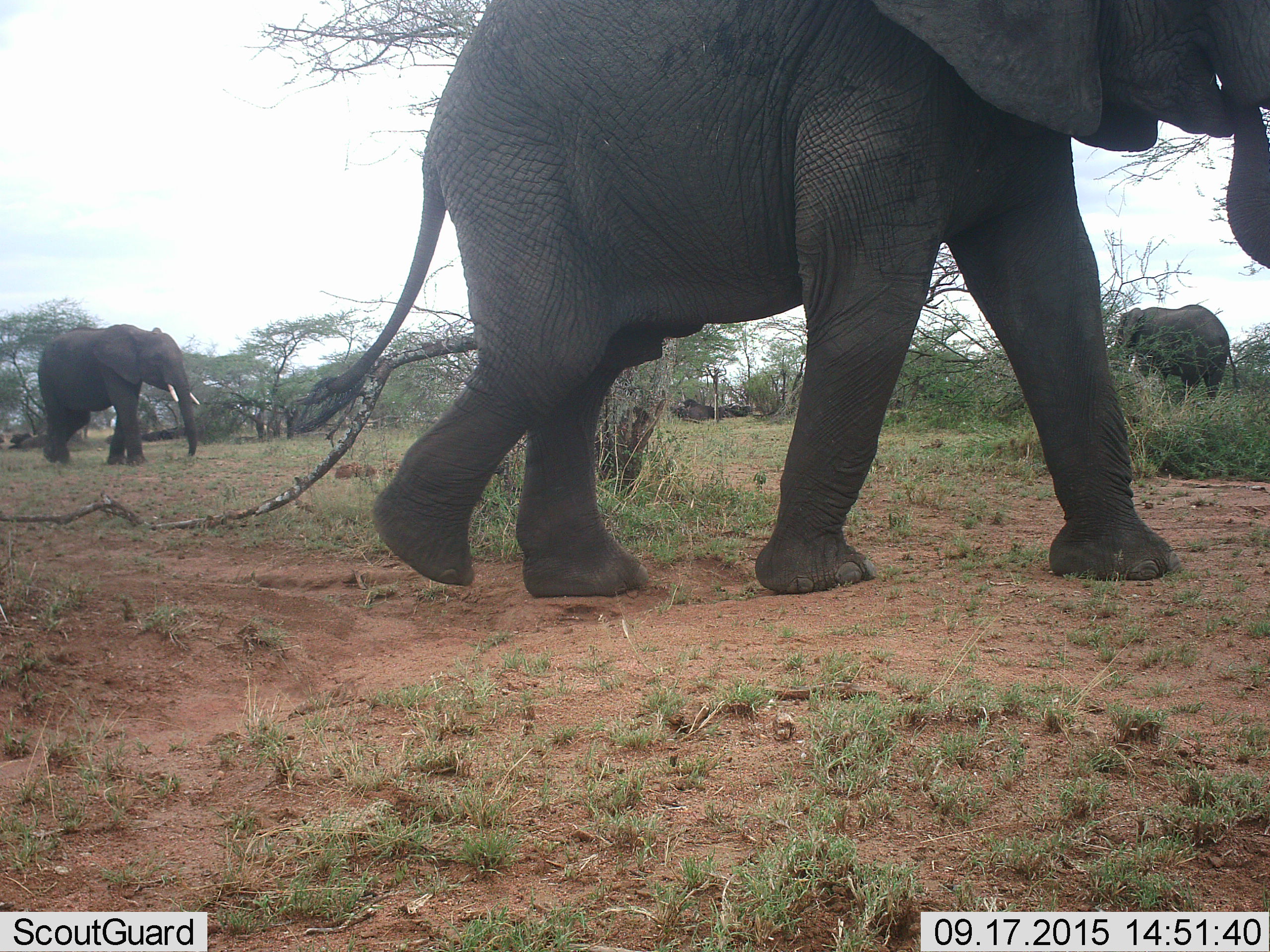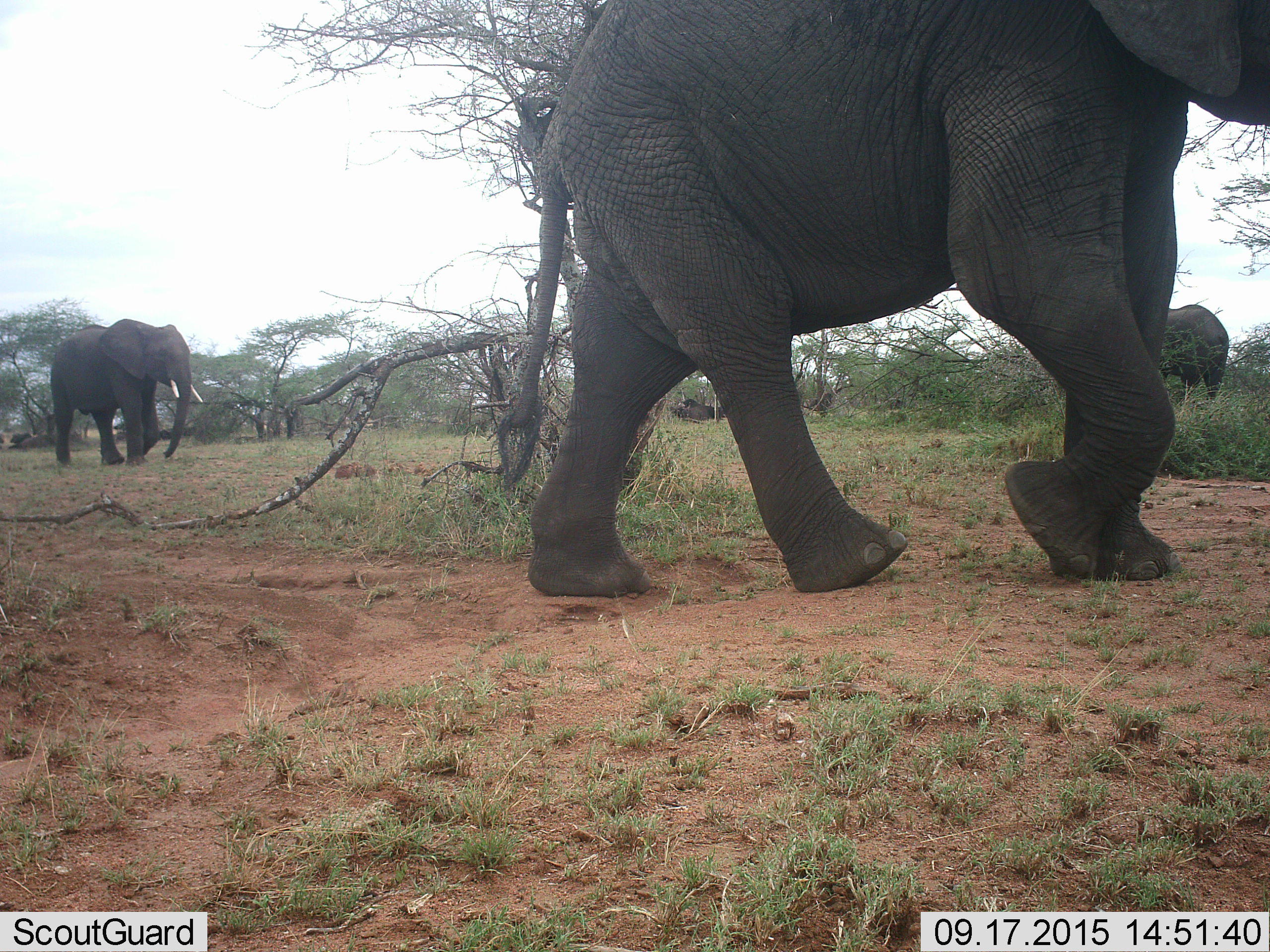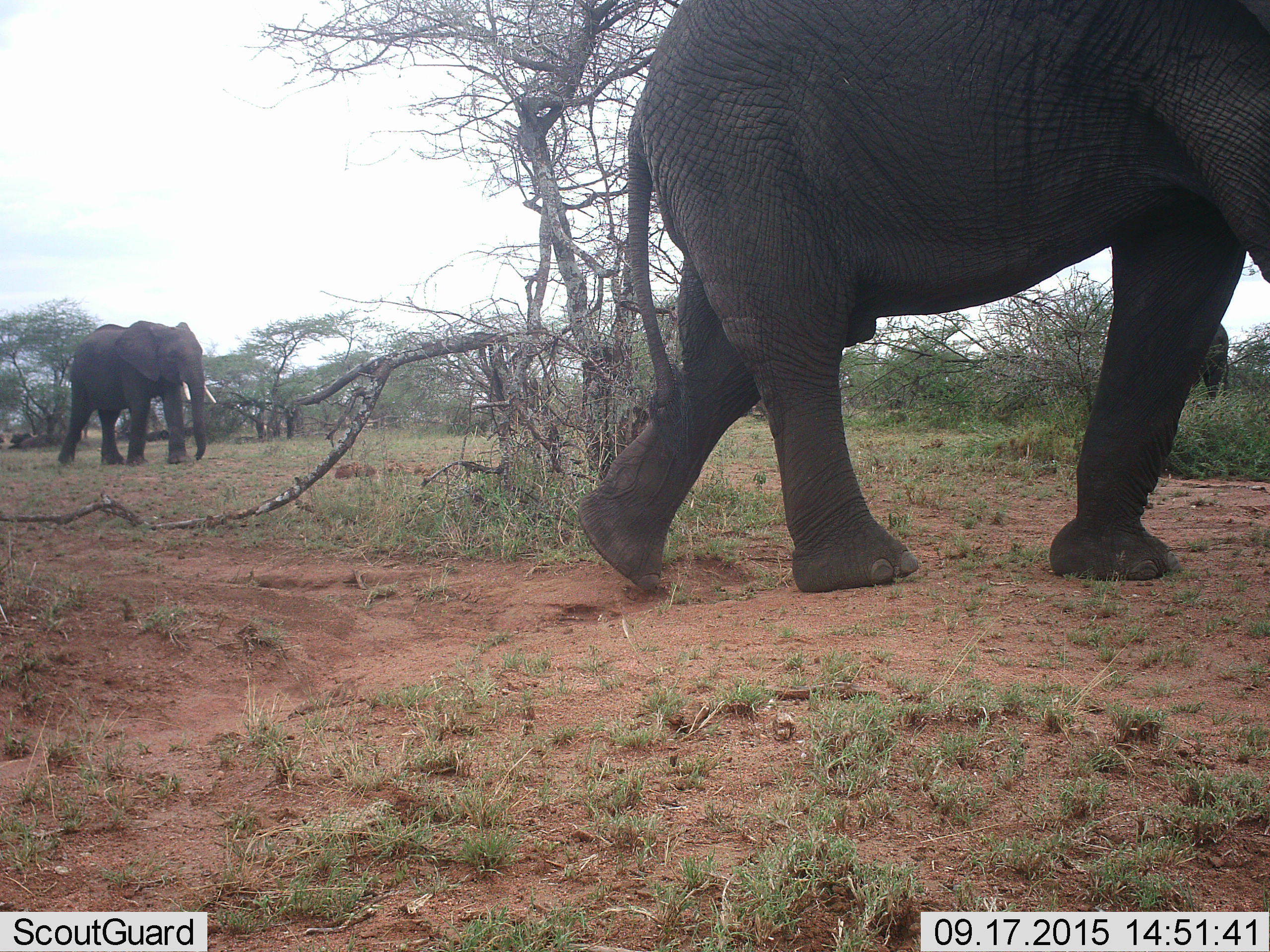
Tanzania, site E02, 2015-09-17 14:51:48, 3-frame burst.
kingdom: Animalia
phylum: Chordata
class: Mammalia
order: Proboscidea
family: Elephantidae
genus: Loxodonta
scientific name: Loxodonta africana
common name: african bush elephant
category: elephant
Elephant (african bush elephant) (Loxodonta africana), count 3. Behavior (volunteer vote fractions): standing 45%, resting 5%, moving 100%, interacting 0%. Young present (vote fraction): 0%. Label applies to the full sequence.